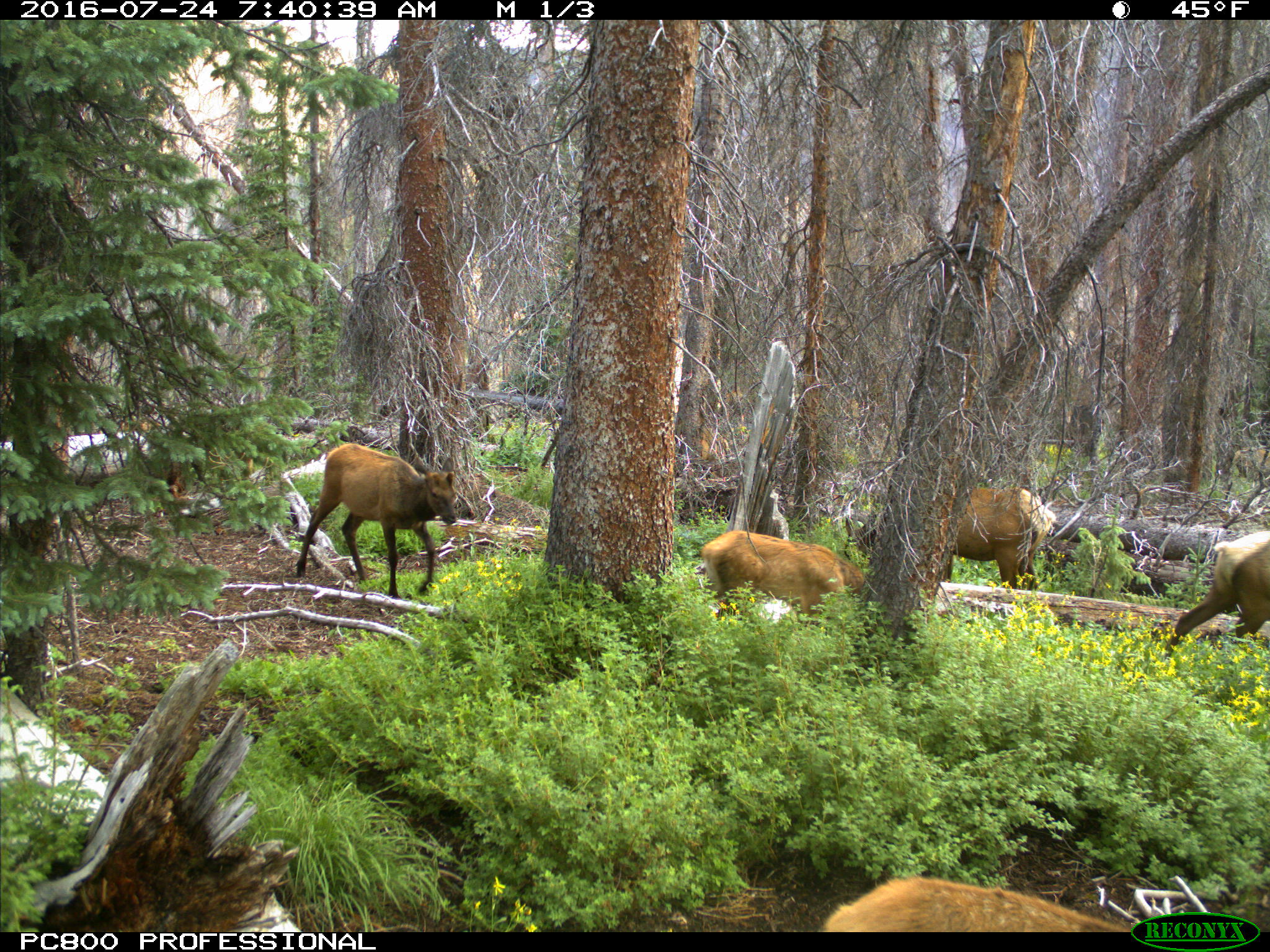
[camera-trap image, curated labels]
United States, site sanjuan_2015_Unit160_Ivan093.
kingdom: Animalia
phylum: Chordata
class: Mammalia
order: Artiodactyla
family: Cervidae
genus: Cervus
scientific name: Cervus elaphus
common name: red deer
Cervus elaphus (red deer).